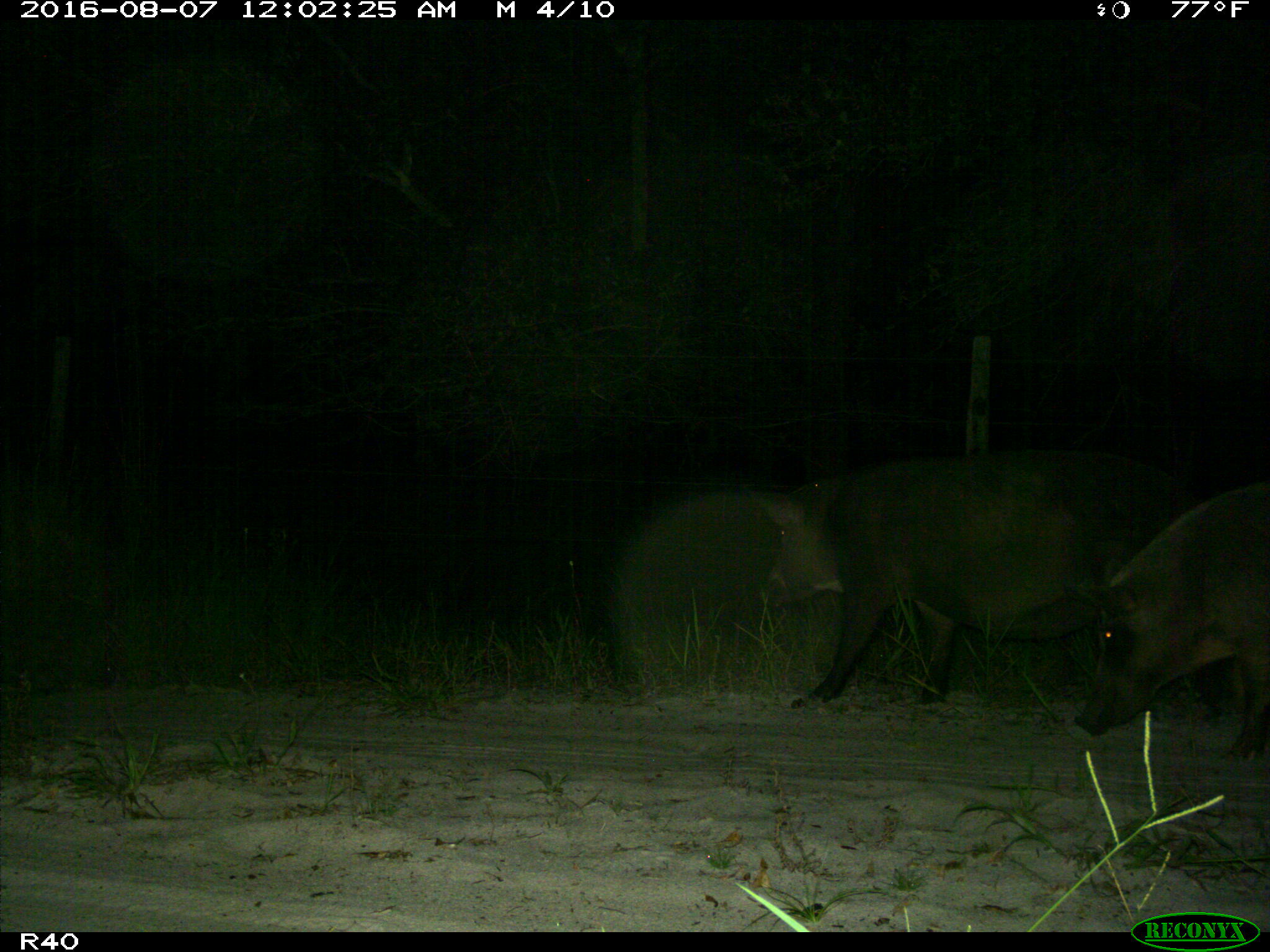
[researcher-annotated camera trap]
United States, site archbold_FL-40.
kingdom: Animalia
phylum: Chordata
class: Mammalia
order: Artiodactyla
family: Suidae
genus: Sus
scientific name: Sus scrofa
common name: wild boar